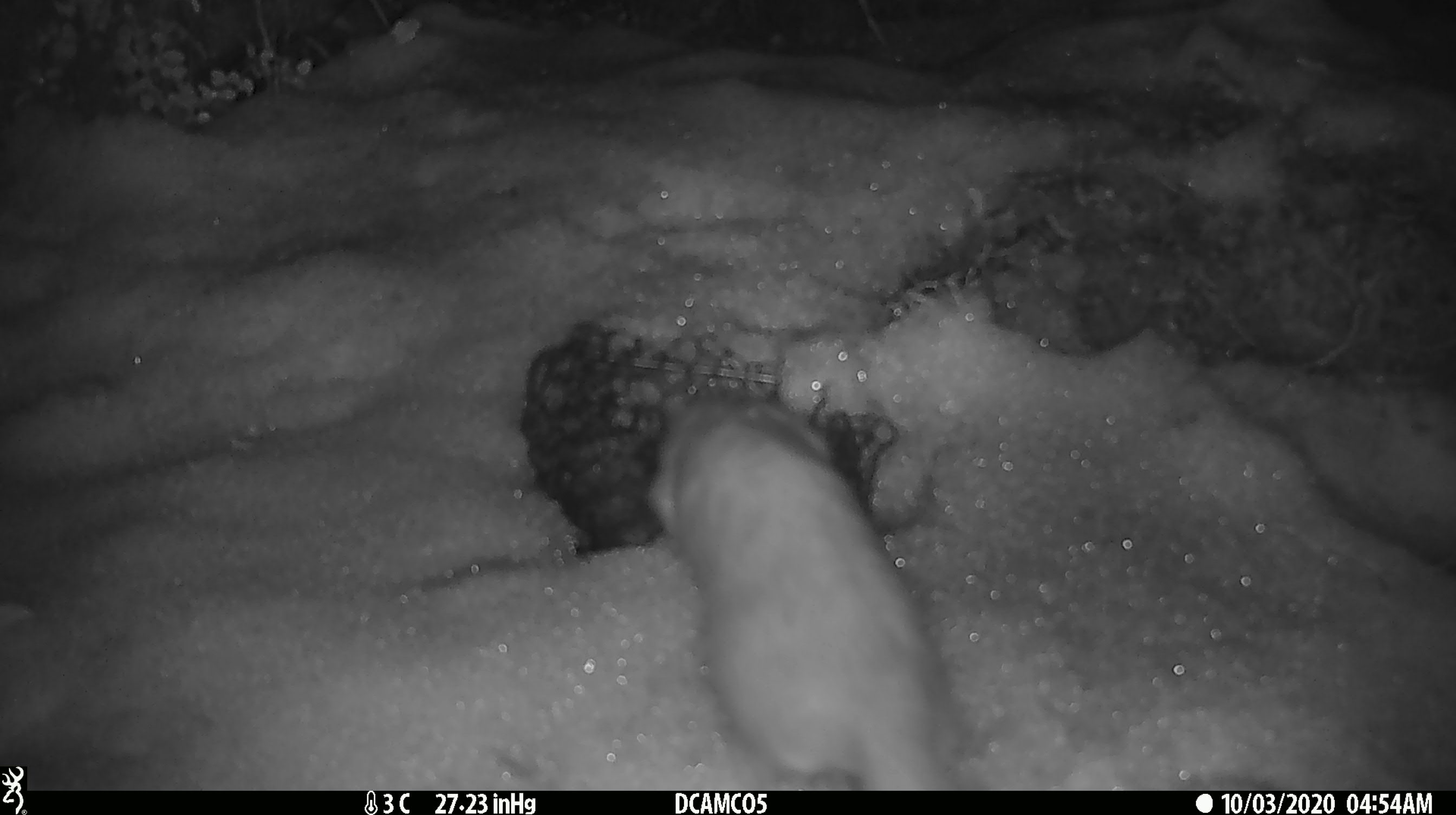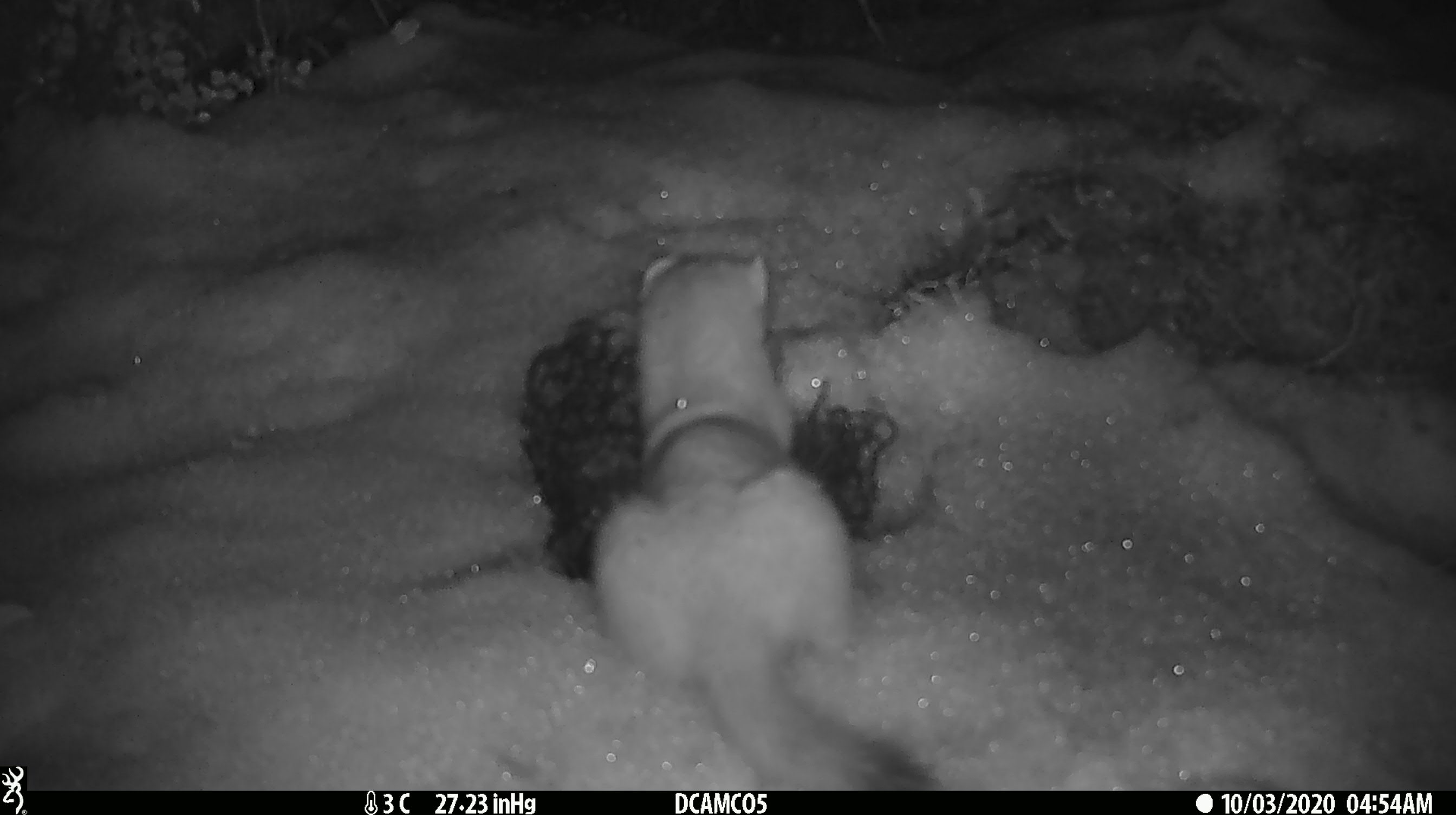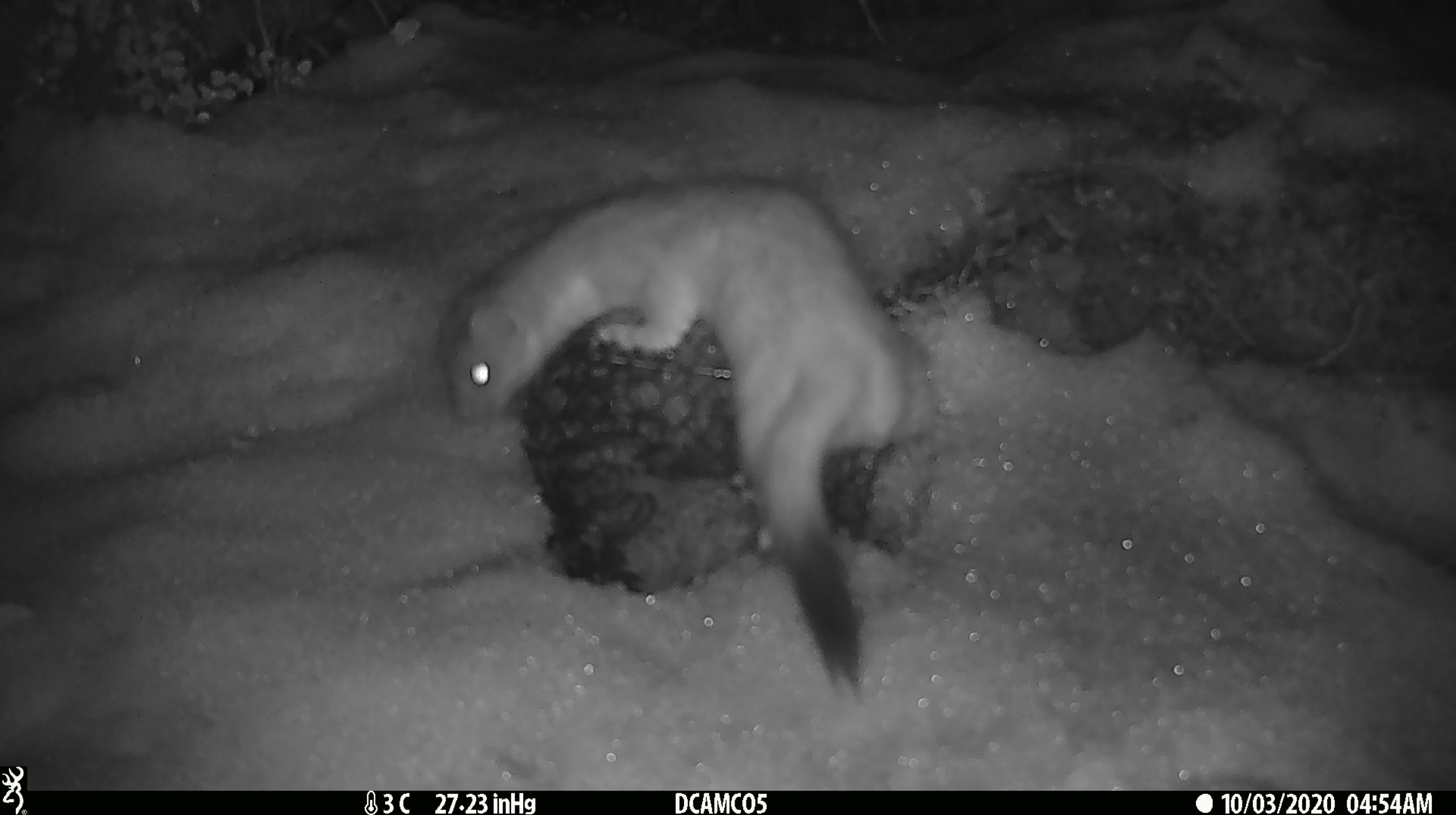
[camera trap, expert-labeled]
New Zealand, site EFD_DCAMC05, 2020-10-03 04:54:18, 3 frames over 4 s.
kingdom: Animalia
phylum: Chordata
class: Mammalia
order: Carnivora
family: Mustelidae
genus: Mustela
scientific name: Mustela erminea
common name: stoat